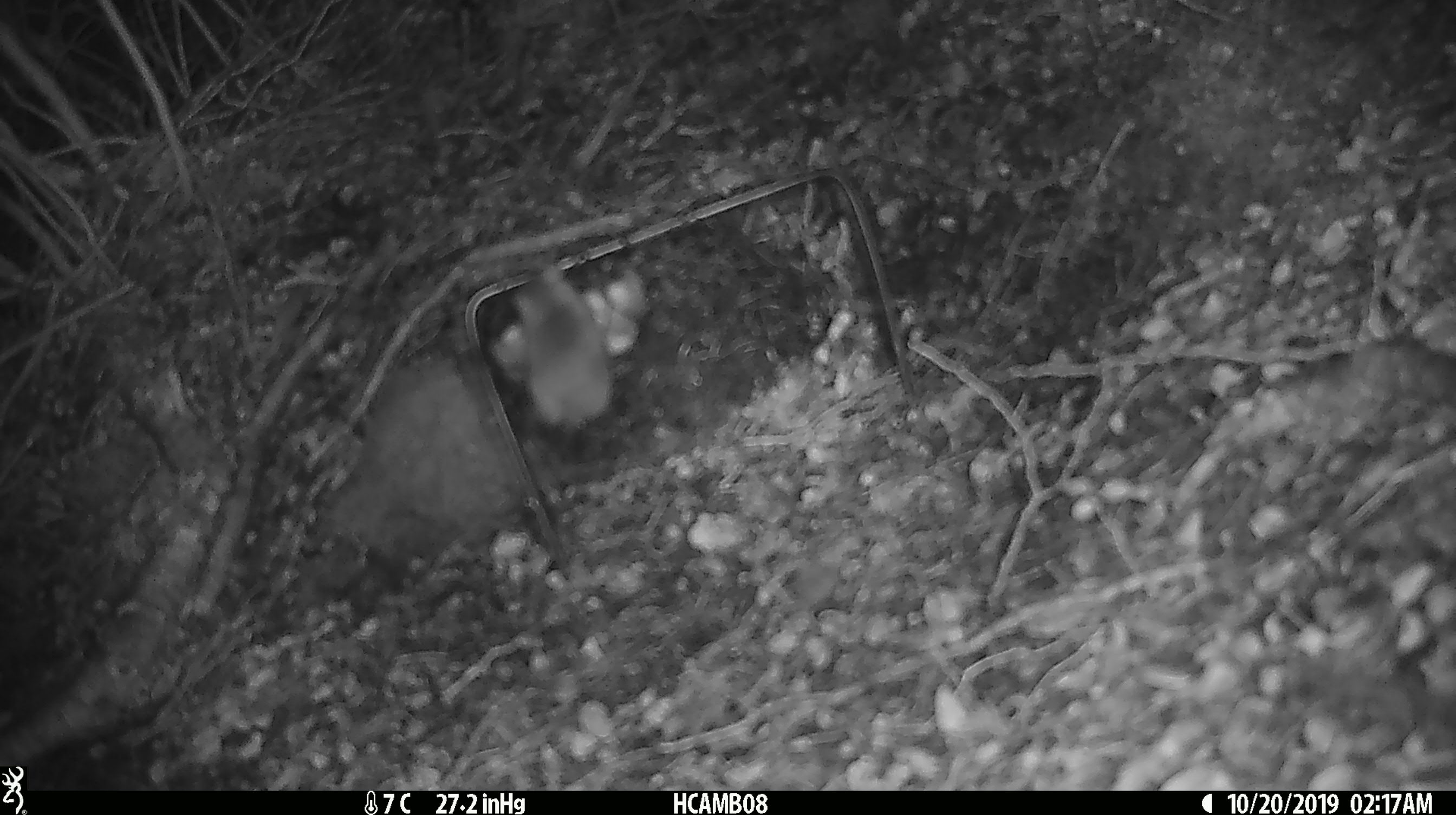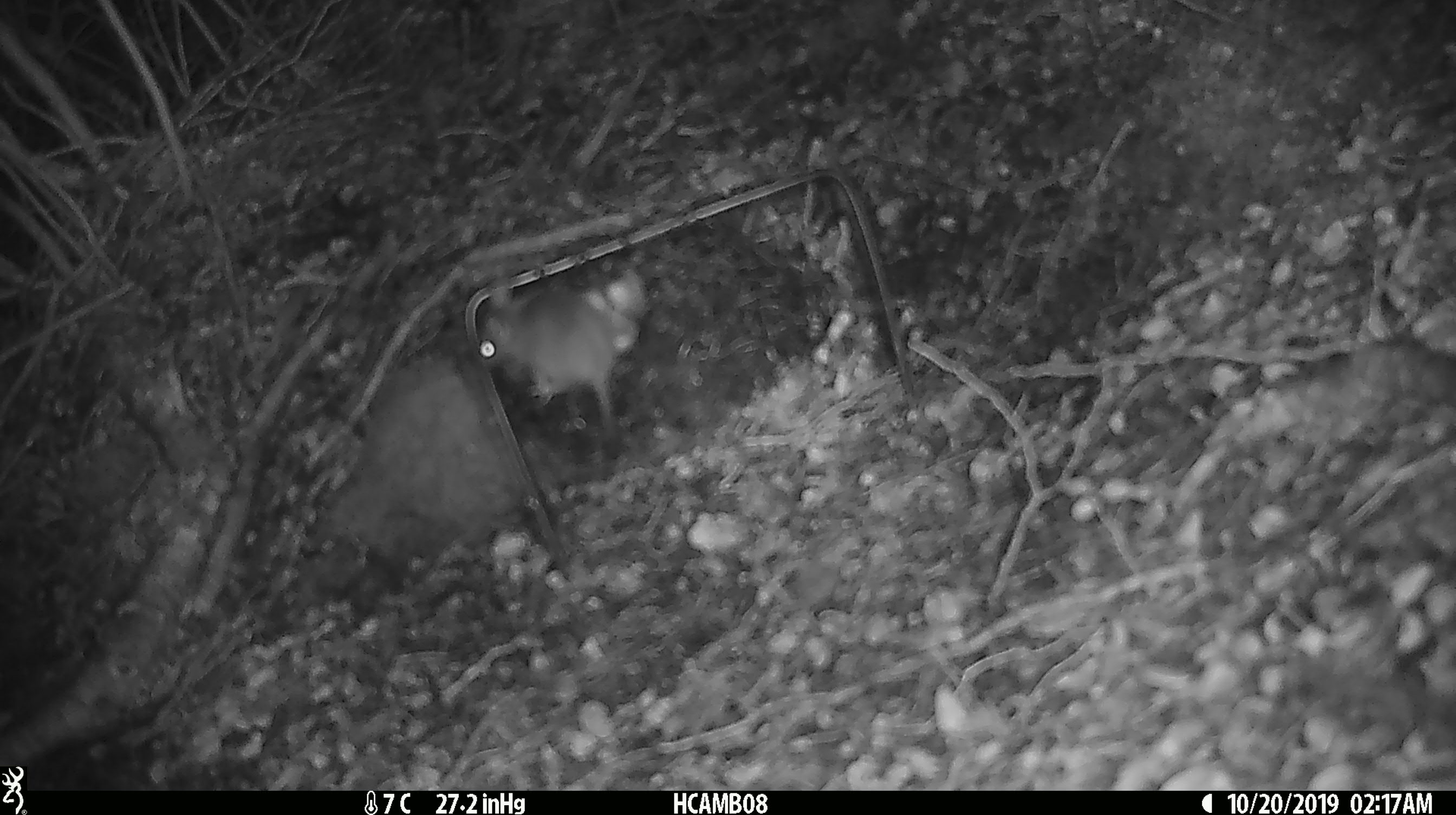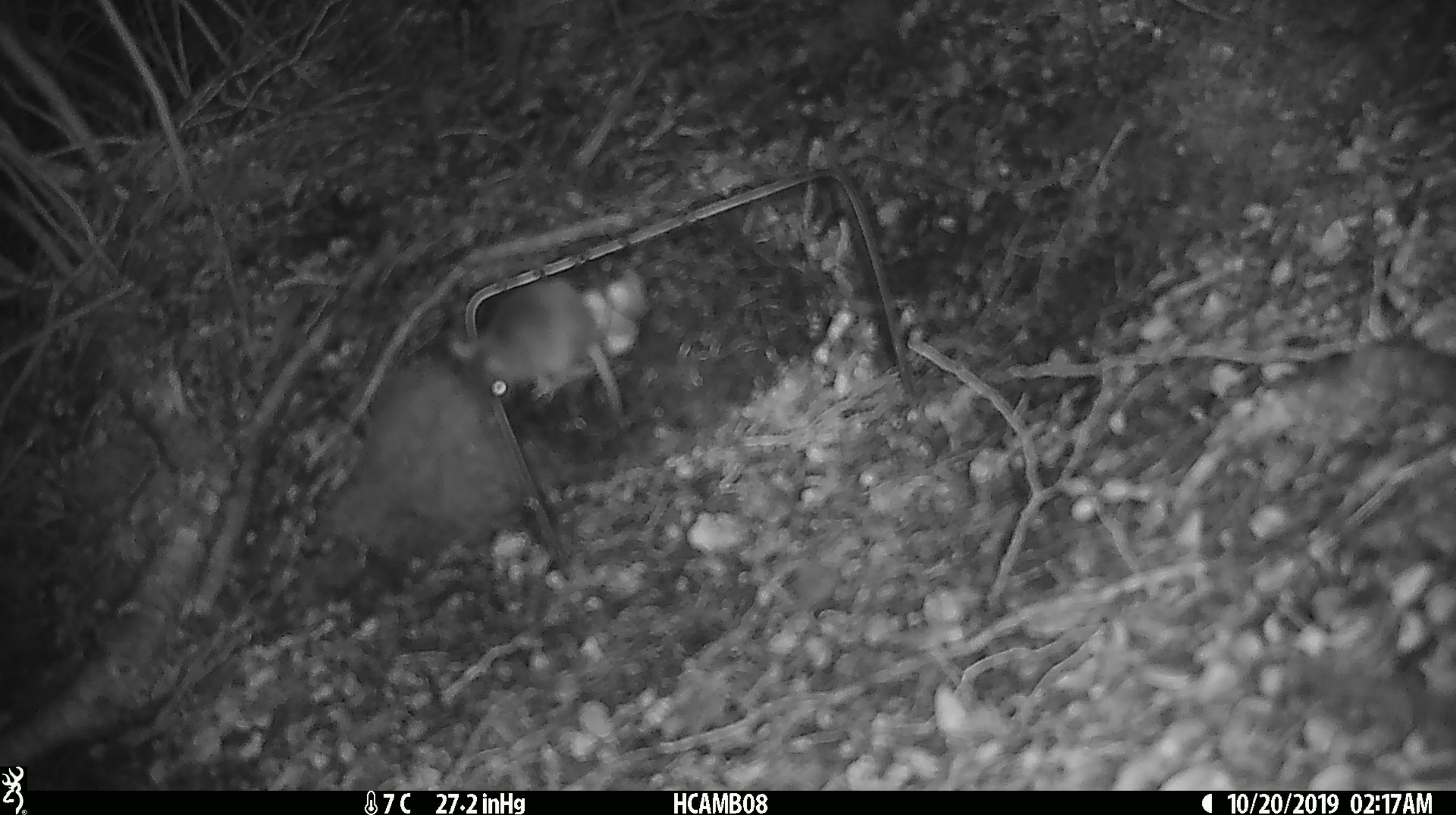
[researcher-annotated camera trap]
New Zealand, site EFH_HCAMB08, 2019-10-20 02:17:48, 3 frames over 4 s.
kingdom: Animalia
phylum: Chordata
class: Mammalia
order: Rodentia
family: Muridae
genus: Mus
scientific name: Mus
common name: mouse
Mouse (Mus).